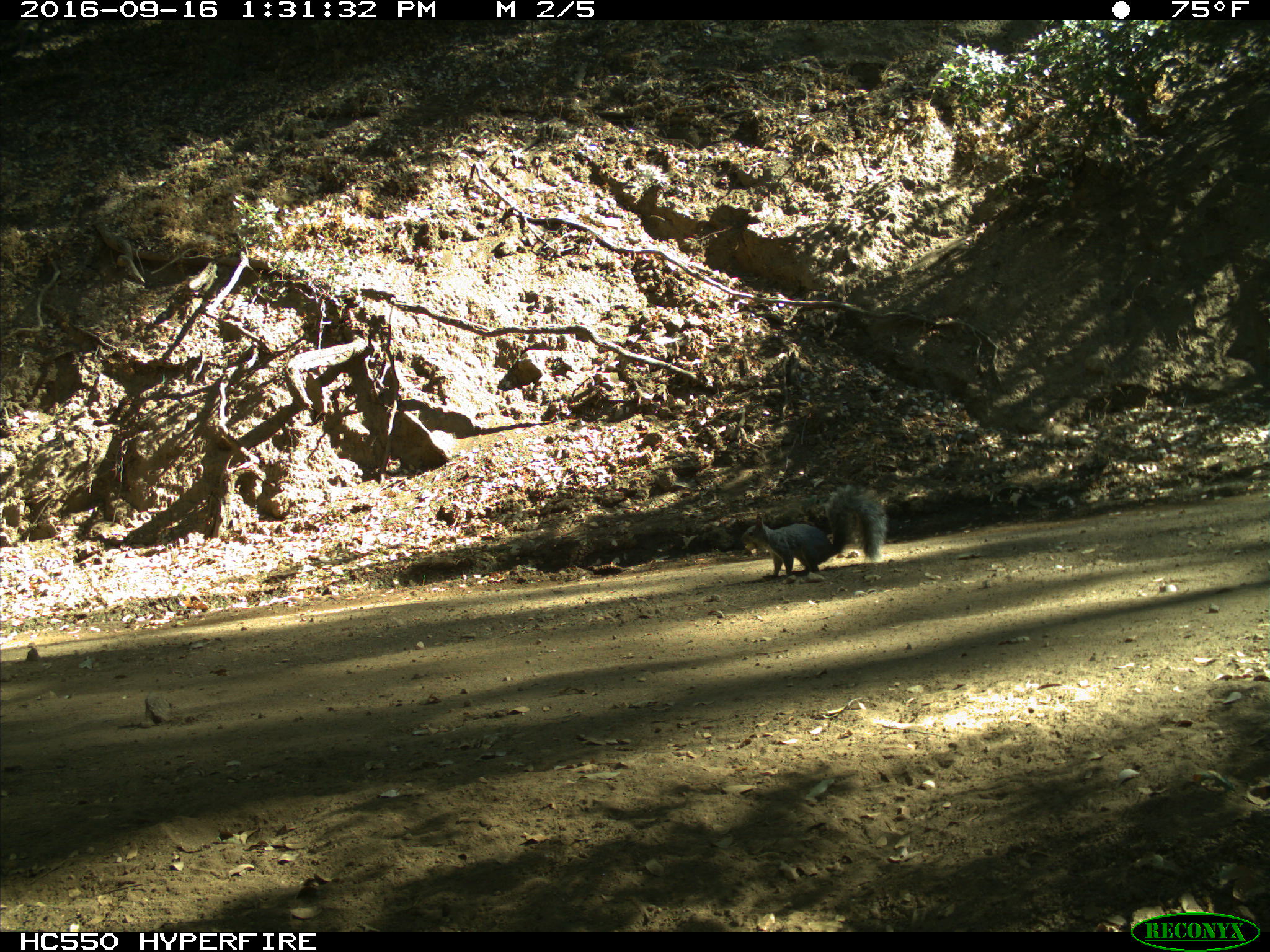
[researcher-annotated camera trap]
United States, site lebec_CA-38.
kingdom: Animalia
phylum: Chordata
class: Mammalia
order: Rodentia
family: Sciuridae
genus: Sciurus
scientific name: Sciurus carolinensis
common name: eastern gray squirrel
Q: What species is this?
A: Sciurus carolinensis (eastern gray squirrel).